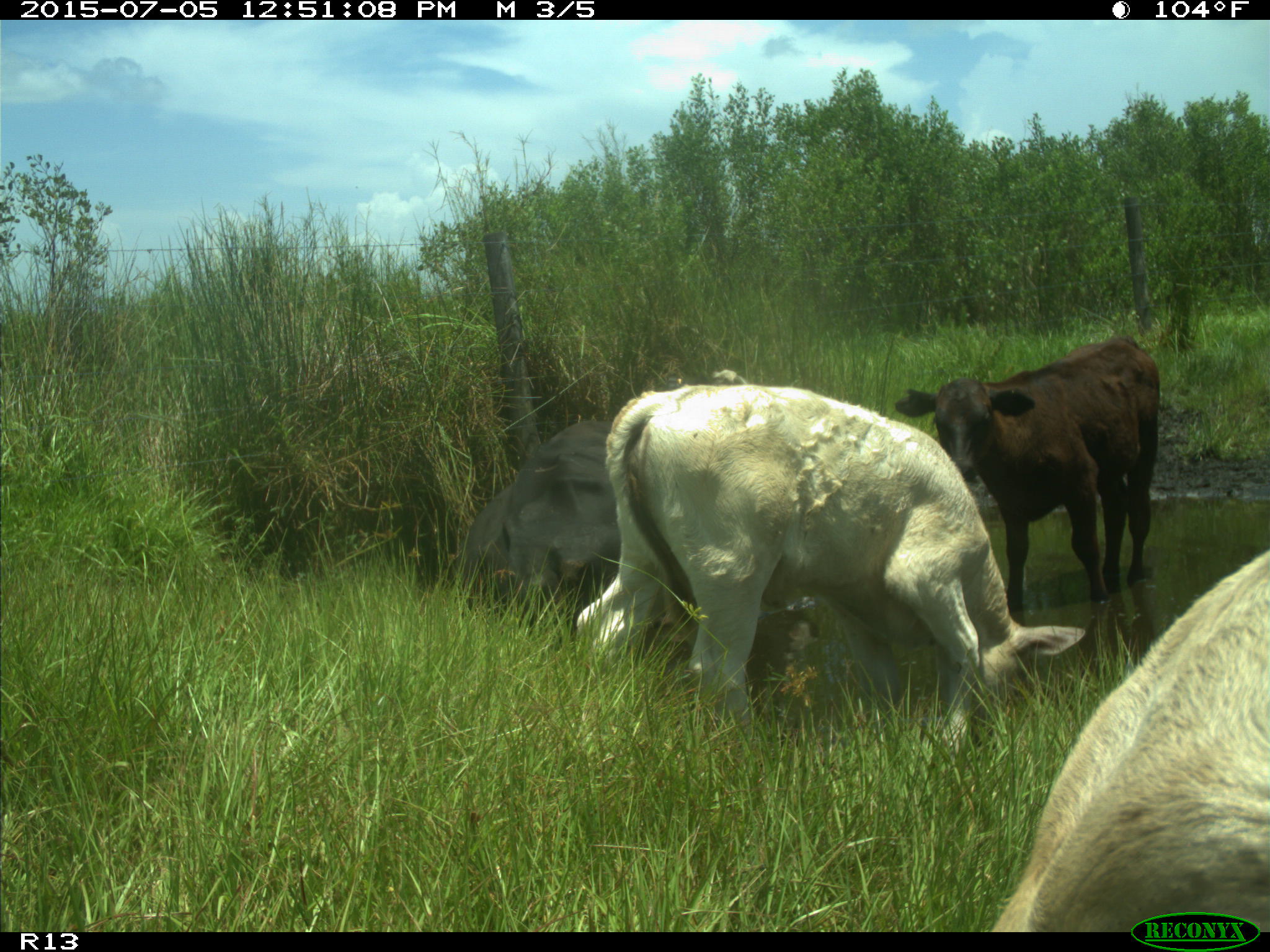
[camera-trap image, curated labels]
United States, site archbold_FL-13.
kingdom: Animalia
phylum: Chordata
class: Mammalia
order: Artiodactyla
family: Bovidae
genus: Bos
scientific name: Bos taurus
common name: domestic cow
Bos taurus (domestic cow).